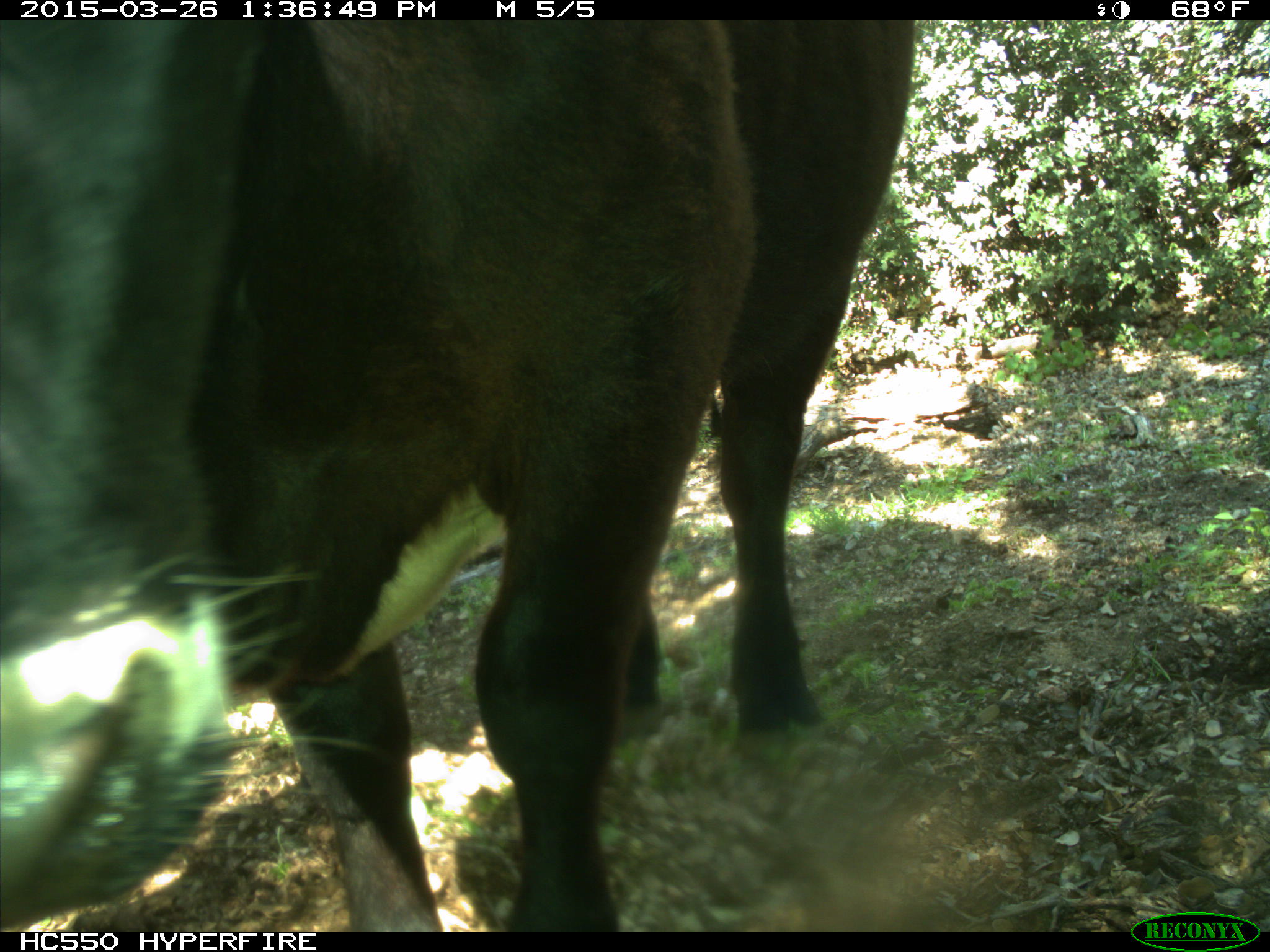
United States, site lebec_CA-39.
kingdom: Animalia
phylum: Chordata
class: Mammalia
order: Artiodactyla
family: Bovidae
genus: Bos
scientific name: Bos taurus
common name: domestic cow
Bos taurus (domestic cow).